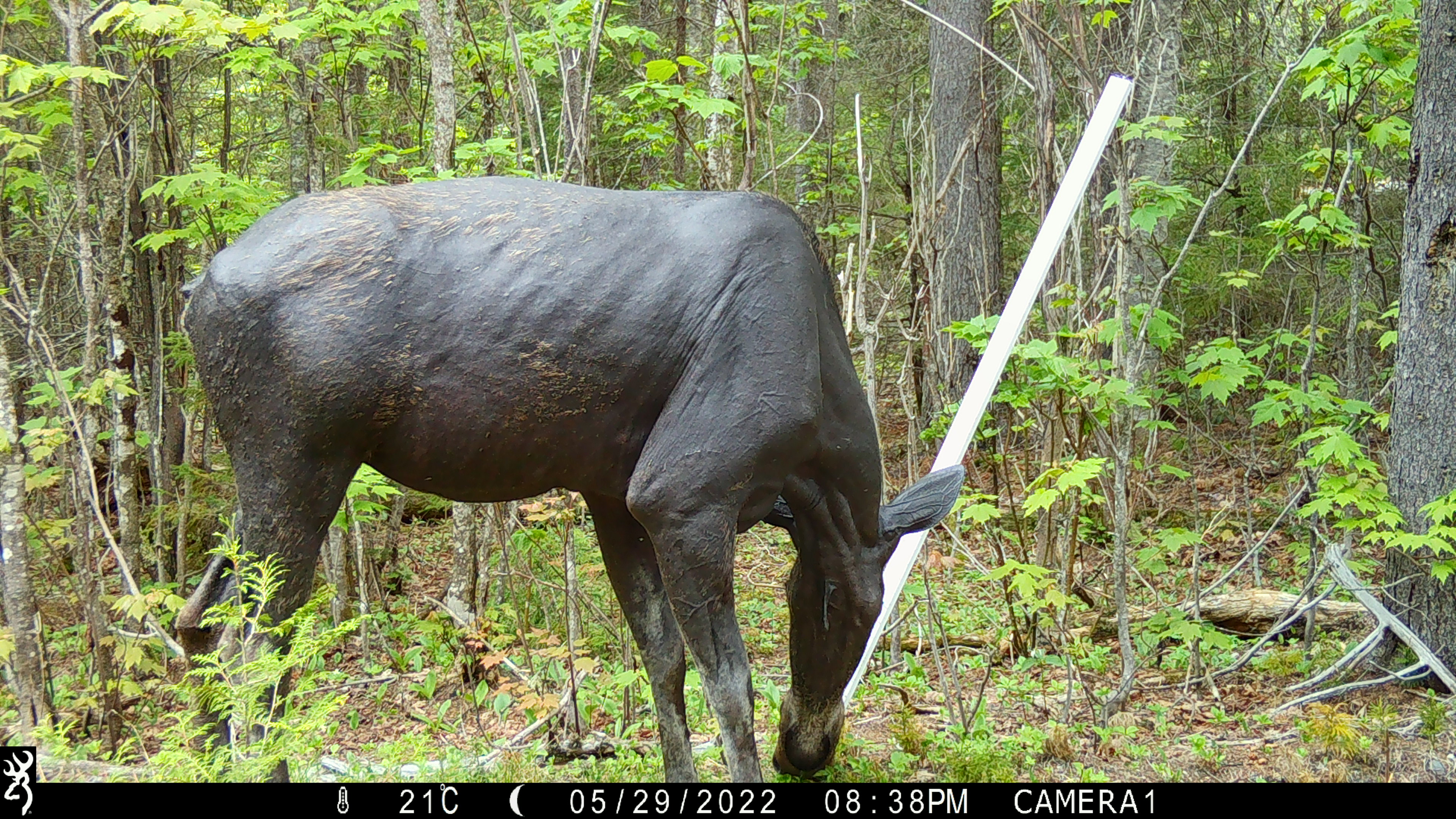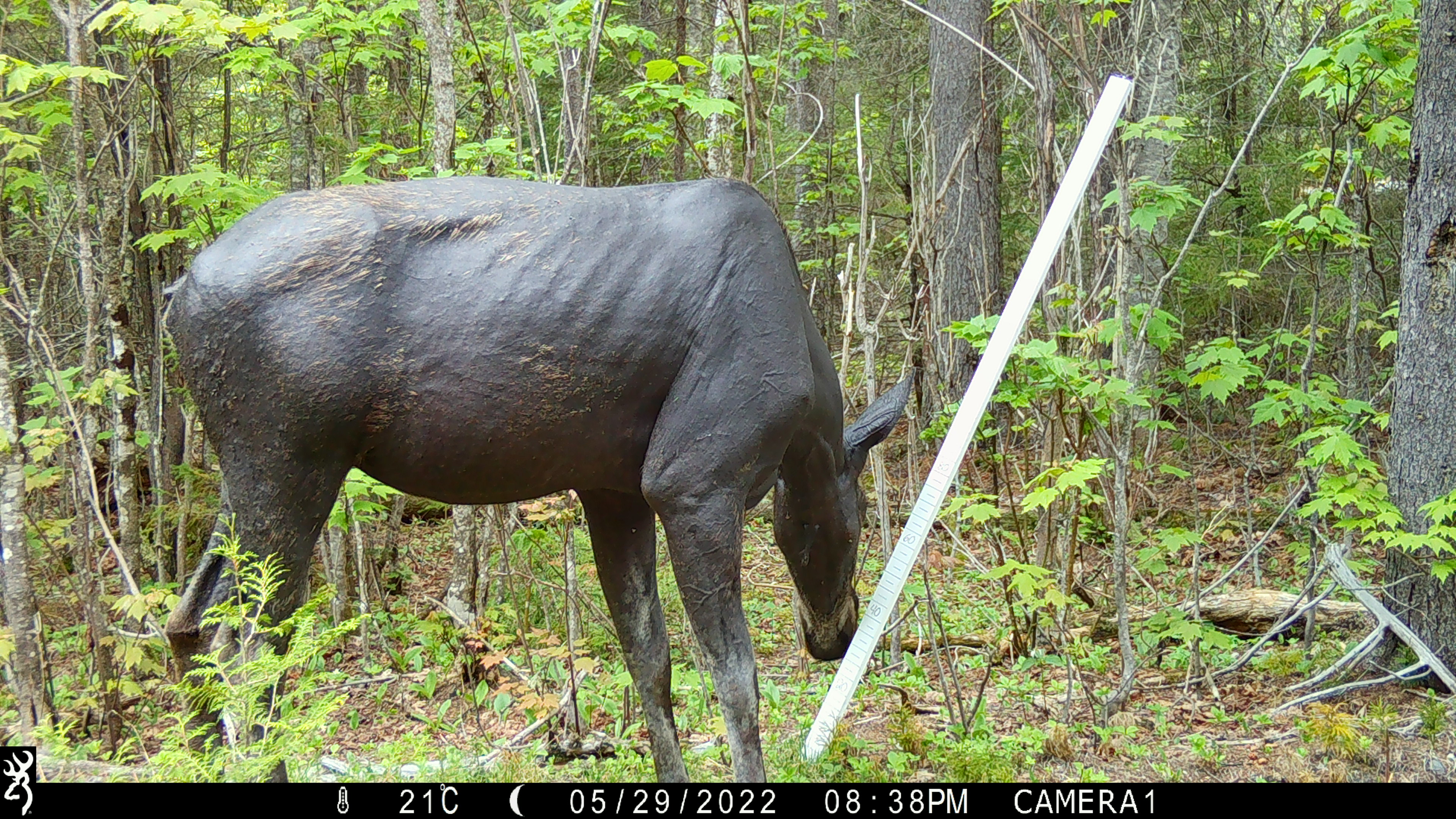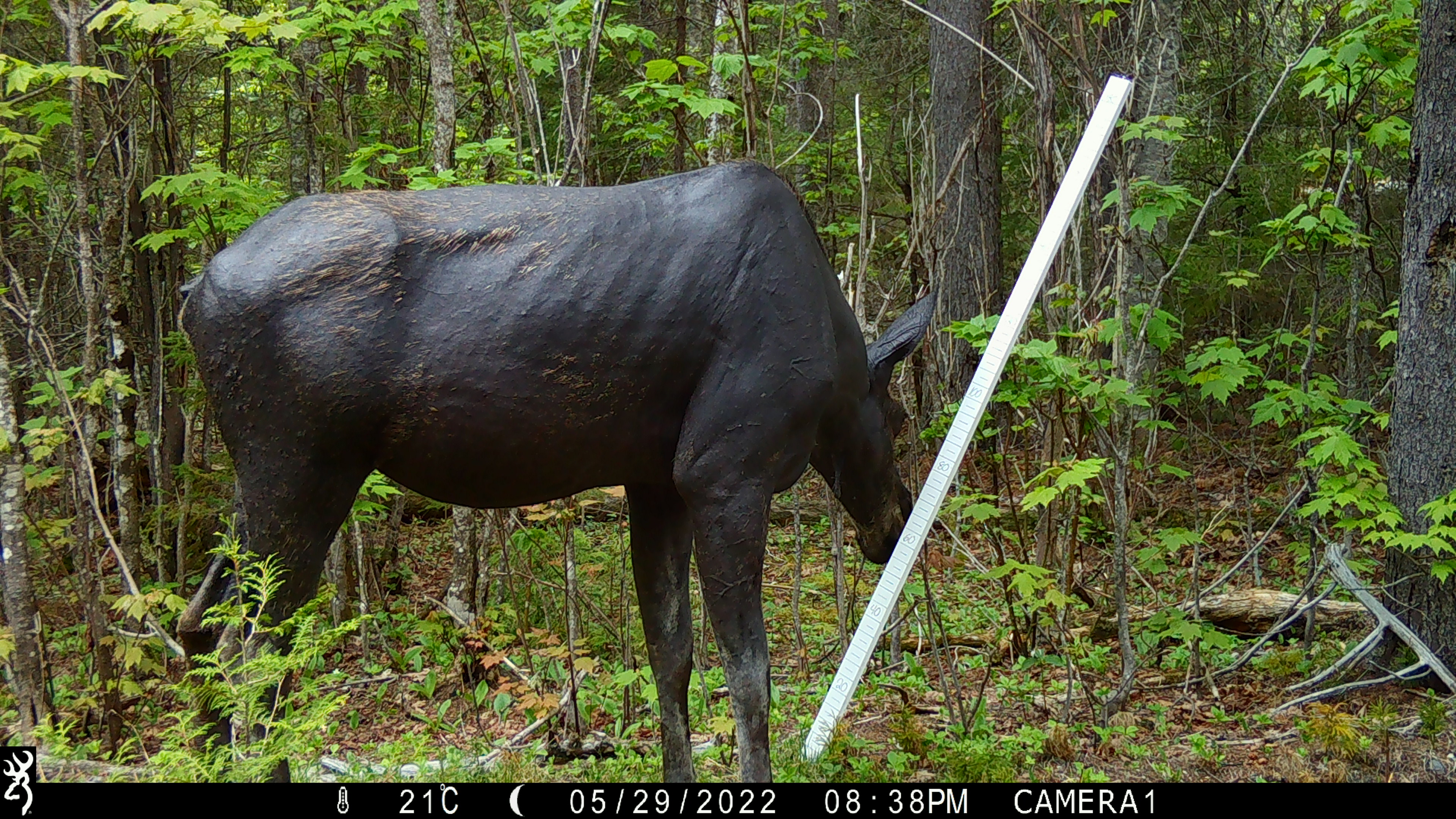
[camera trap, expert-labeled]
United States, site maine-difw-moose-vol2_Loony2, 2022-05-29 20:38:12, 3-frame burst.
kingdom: Animalia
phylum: Chordata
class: Mammalia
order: Artiodactyla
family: Cervidae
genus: Alces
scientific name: Alces alces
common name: moose